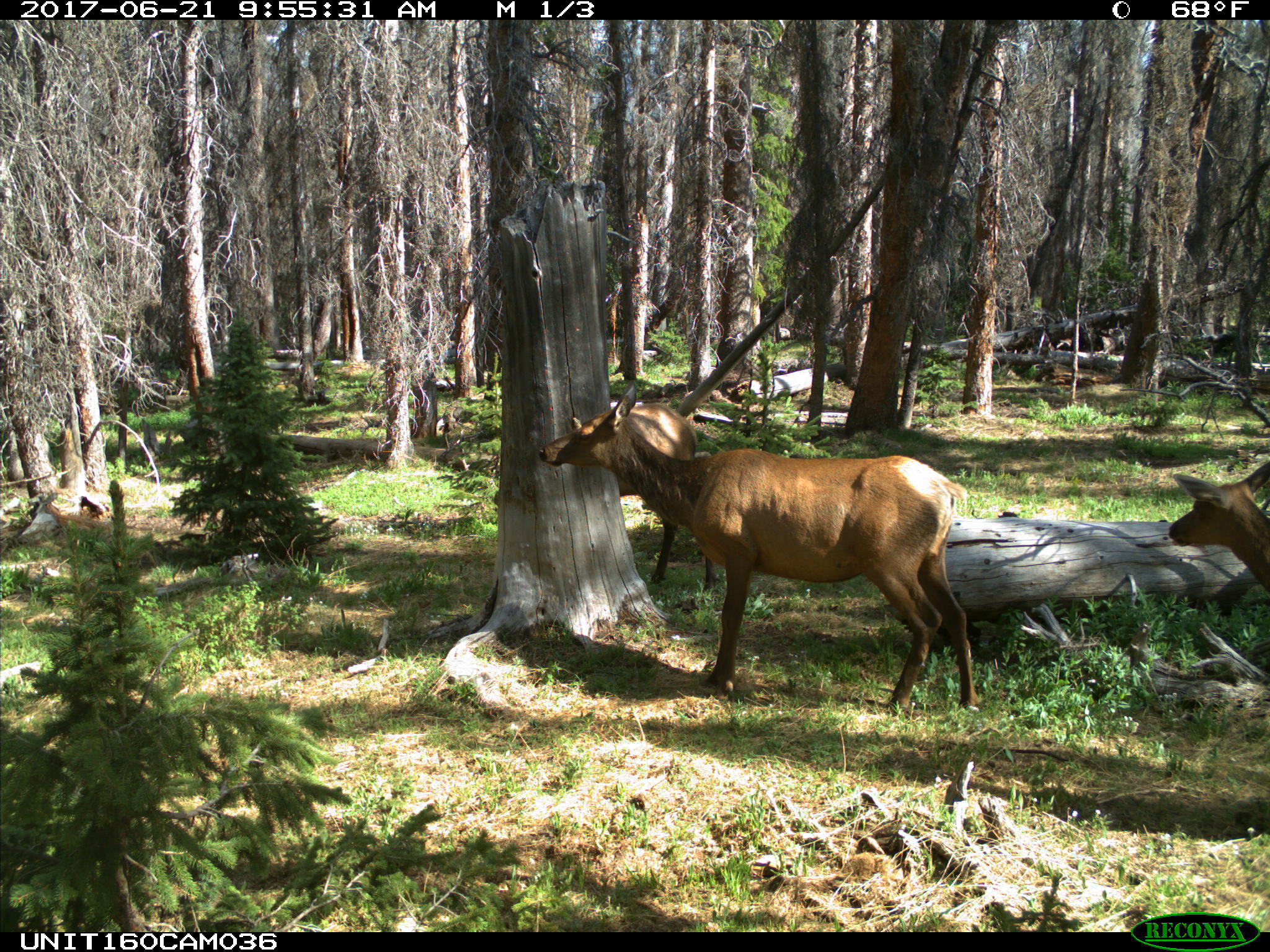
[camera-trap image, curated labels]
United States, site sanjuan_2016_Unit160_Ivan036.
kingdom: Animalia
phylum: Chordata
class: Mammalia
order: Artiodactyla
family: Cervidae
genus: Cervus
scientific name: Cervus elaphus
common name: red deer